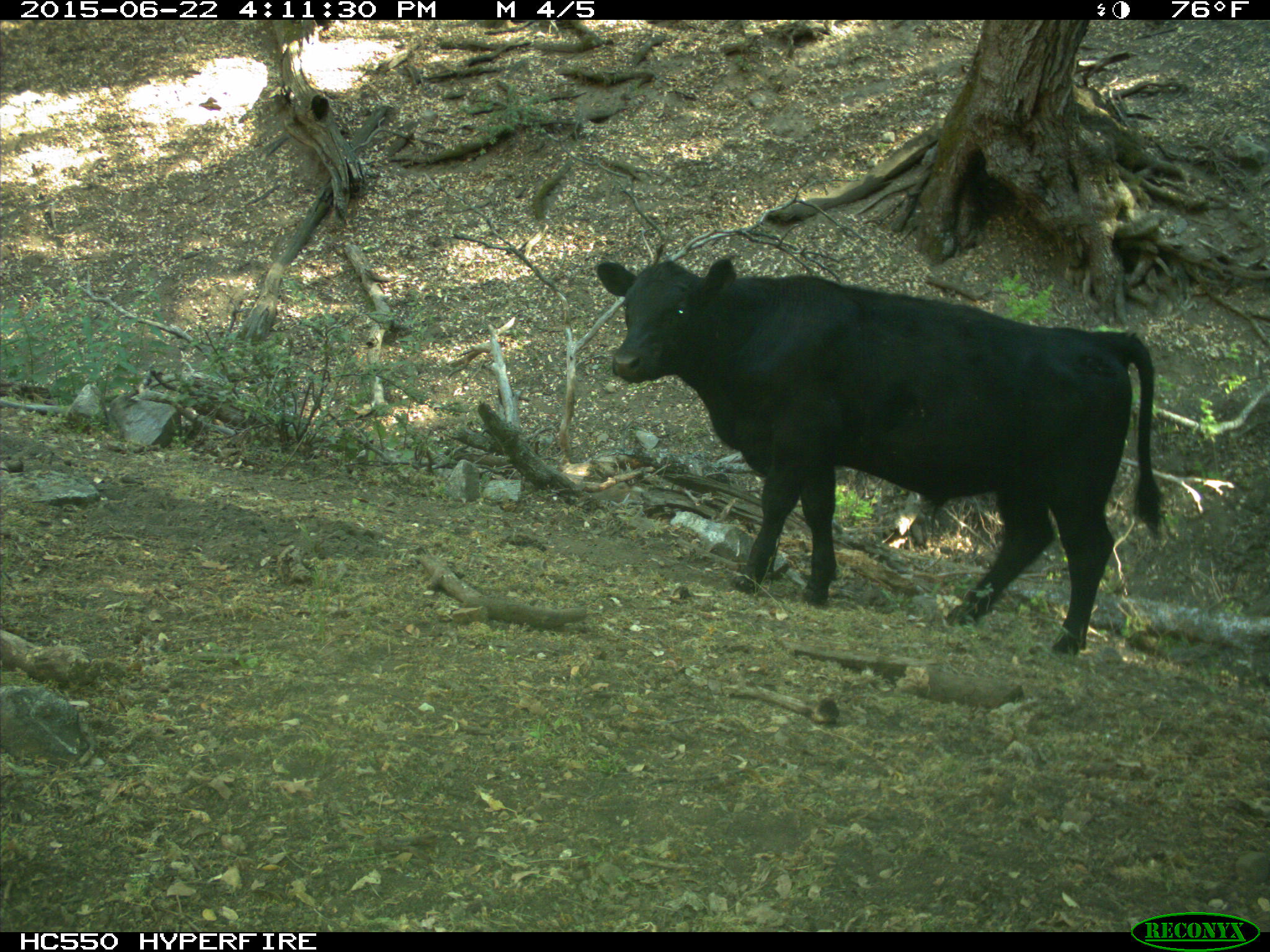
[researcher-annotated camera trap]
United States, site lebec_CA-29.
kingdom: Animalia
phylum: Chordata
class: Mammalia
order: Artiodactyla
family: Bovidae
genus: Bos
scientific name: Bos taurus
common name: domestic cow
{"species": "Bos taurus (domestic cow)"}